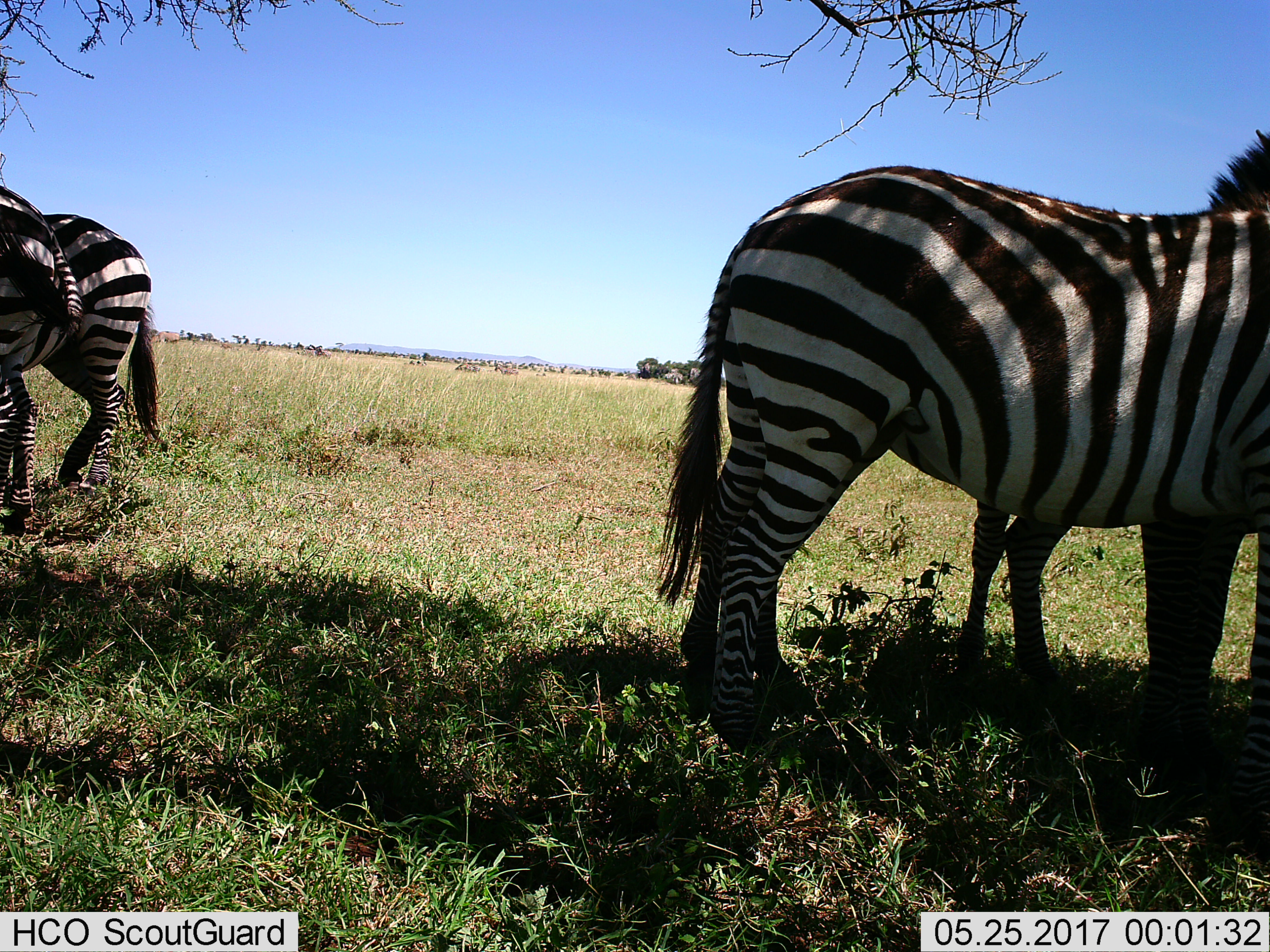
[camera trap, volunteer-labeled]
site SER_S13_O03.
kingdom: Animalia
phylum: Chordata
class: Mammalia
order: Perissodactyla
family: Equidae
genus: Equus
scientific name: Equus quagga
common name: plains zebra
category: zebraplains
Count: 4.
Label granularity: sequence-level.